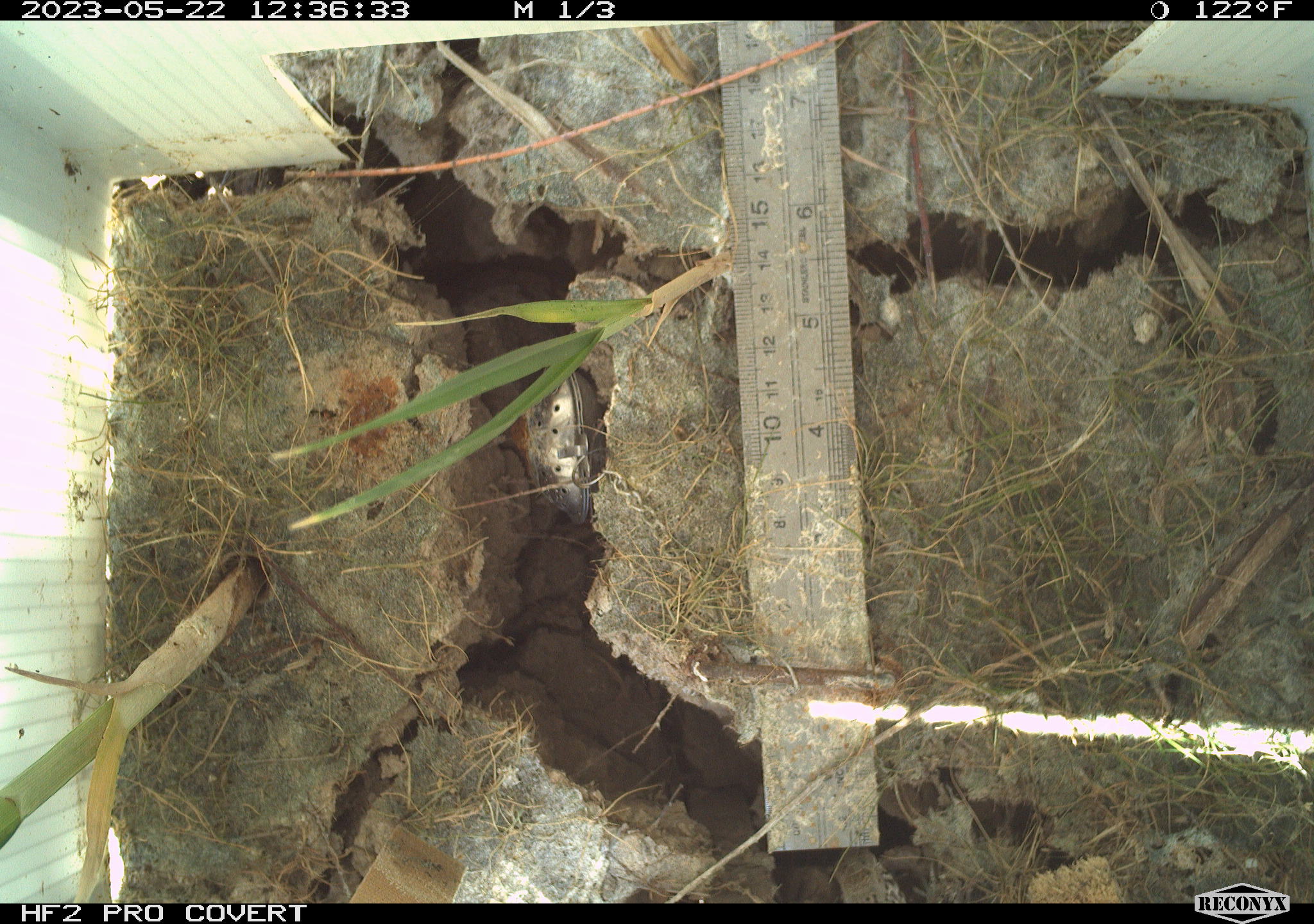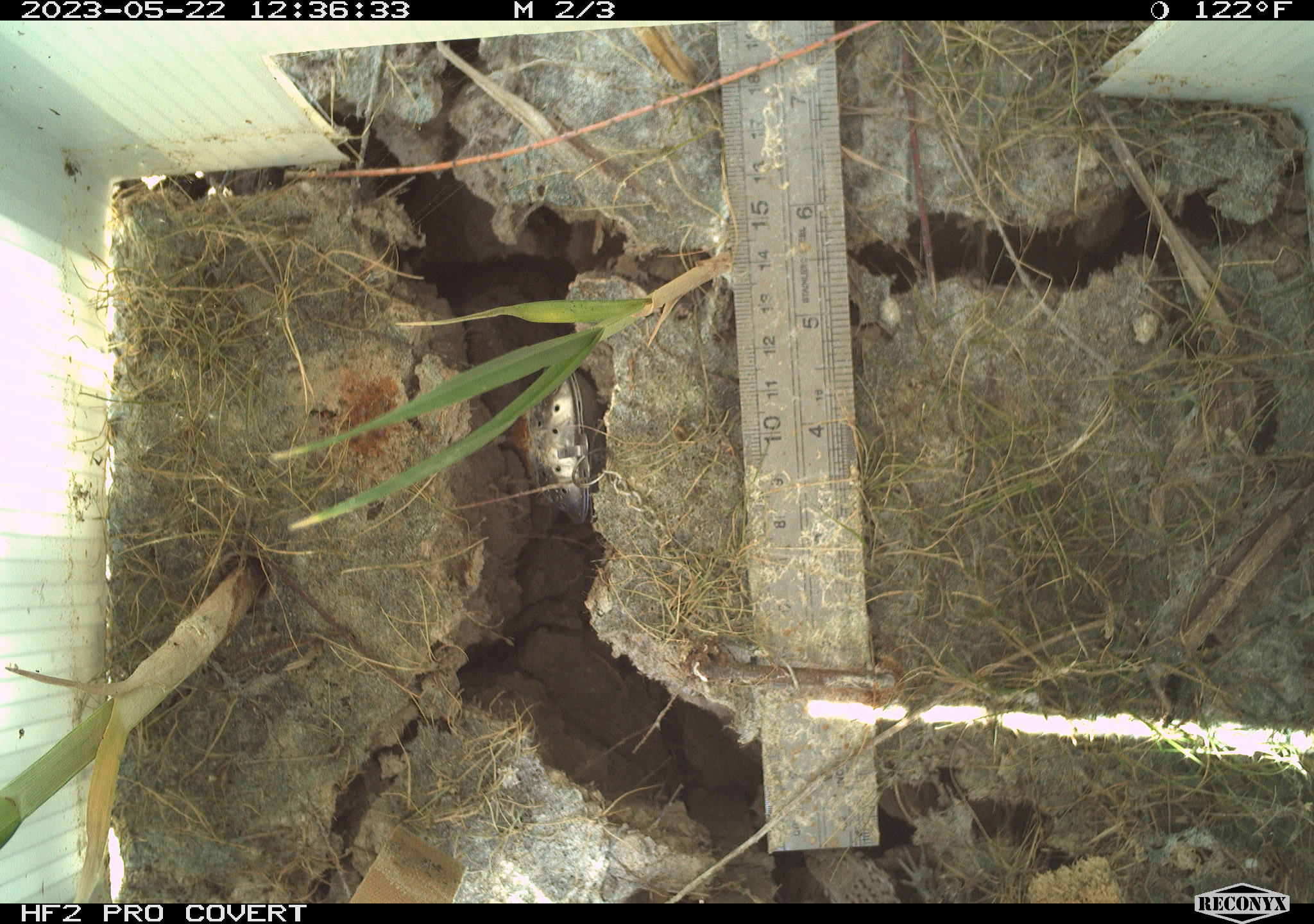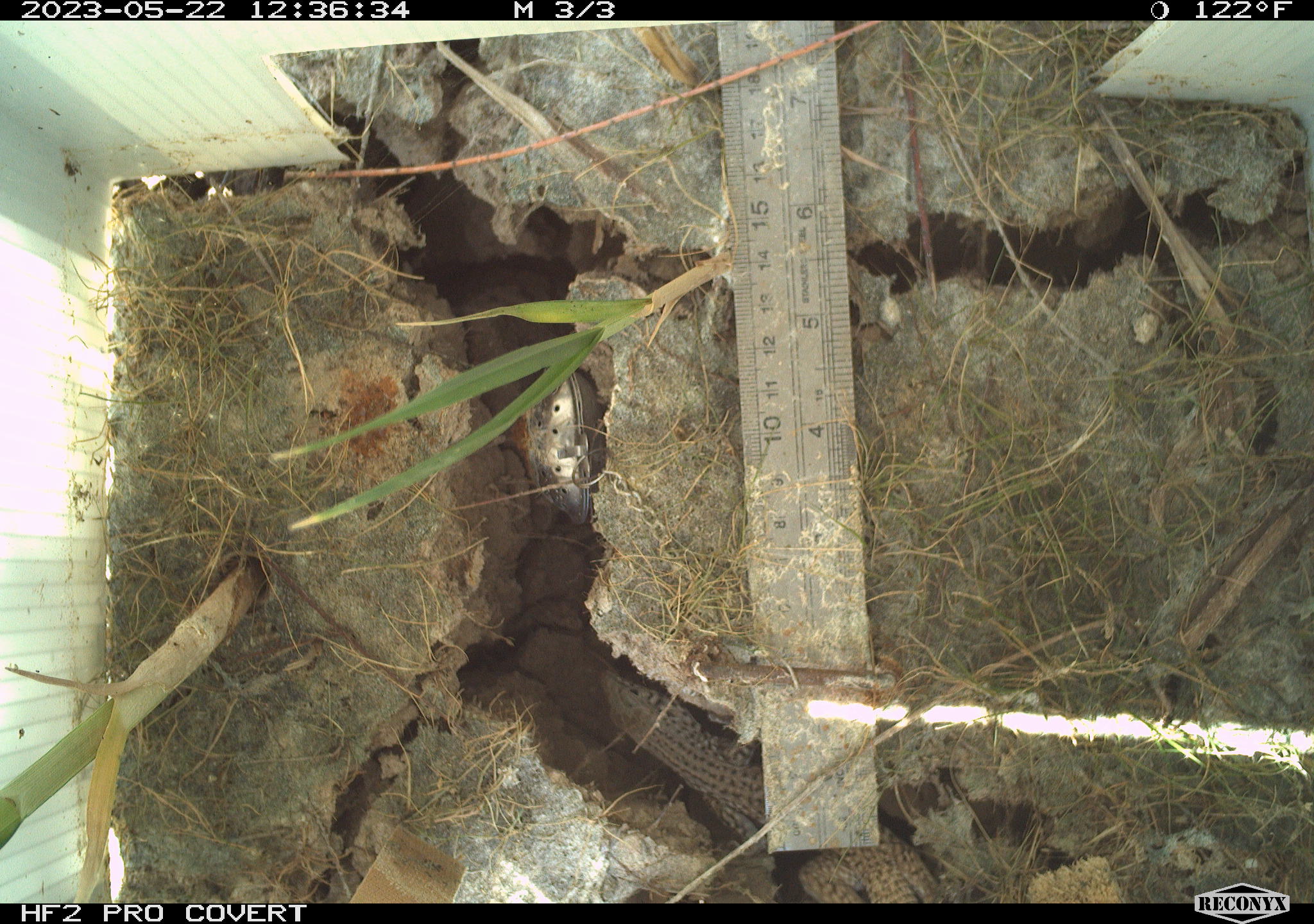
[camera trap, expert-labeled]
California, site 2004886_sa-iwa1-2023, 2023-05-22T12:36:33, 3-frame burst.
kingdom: Animalia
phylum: Chordata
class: Reptilia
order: Squamata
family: Teiidae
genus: Aspidoscelis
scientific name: Aspidoscelis tigris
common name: western whiptail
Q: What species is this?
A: Western whiptail (Aspidoscelis tigris).